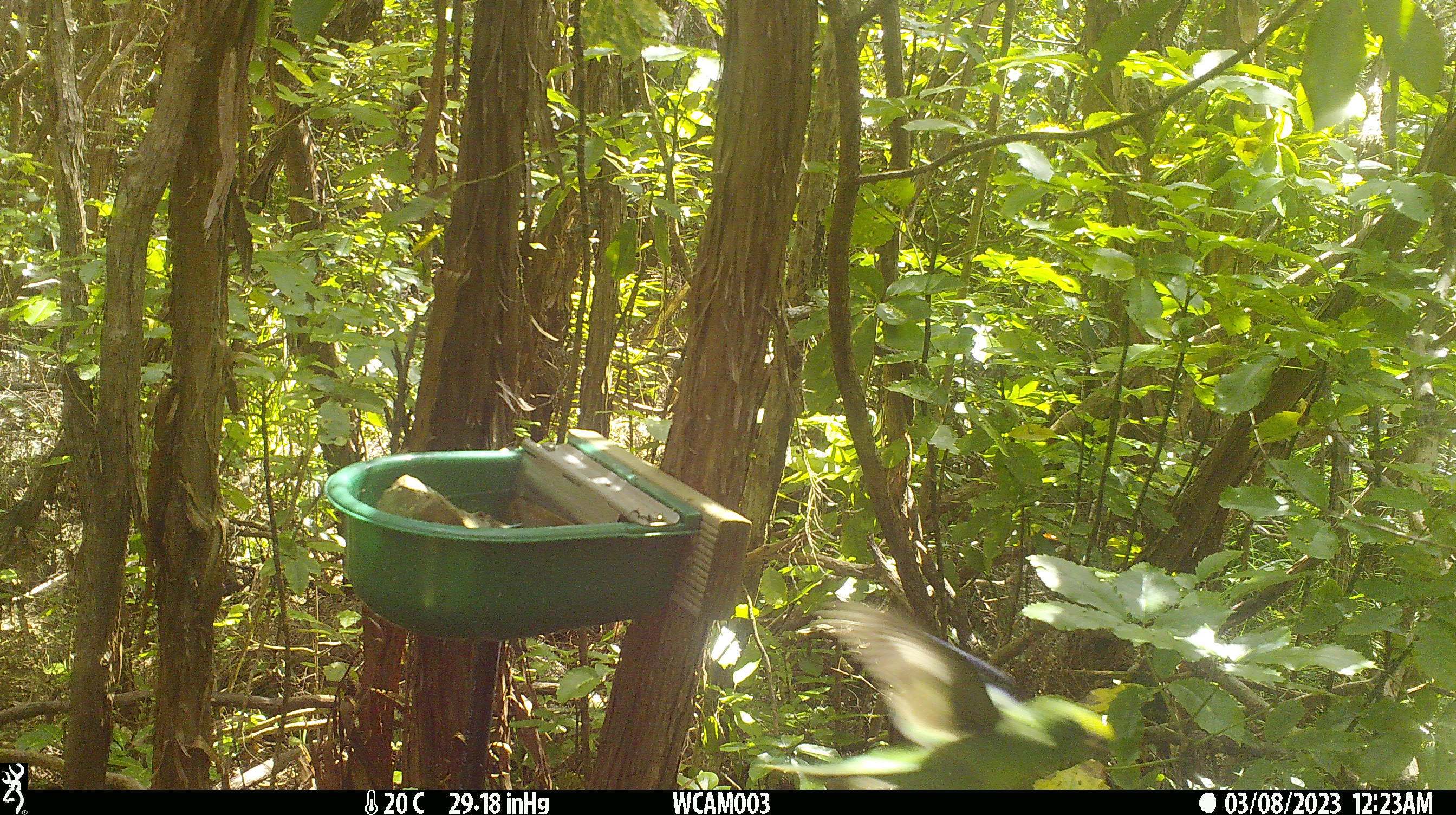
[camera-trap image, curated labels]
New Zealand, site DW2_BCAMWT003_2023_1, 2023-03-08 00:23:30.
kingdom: Animalia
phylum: Chordata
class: Aves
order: Psittaciformes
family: Psittaculidae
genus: Cyanoramphus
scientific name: Cyanoramphus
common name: parakeet